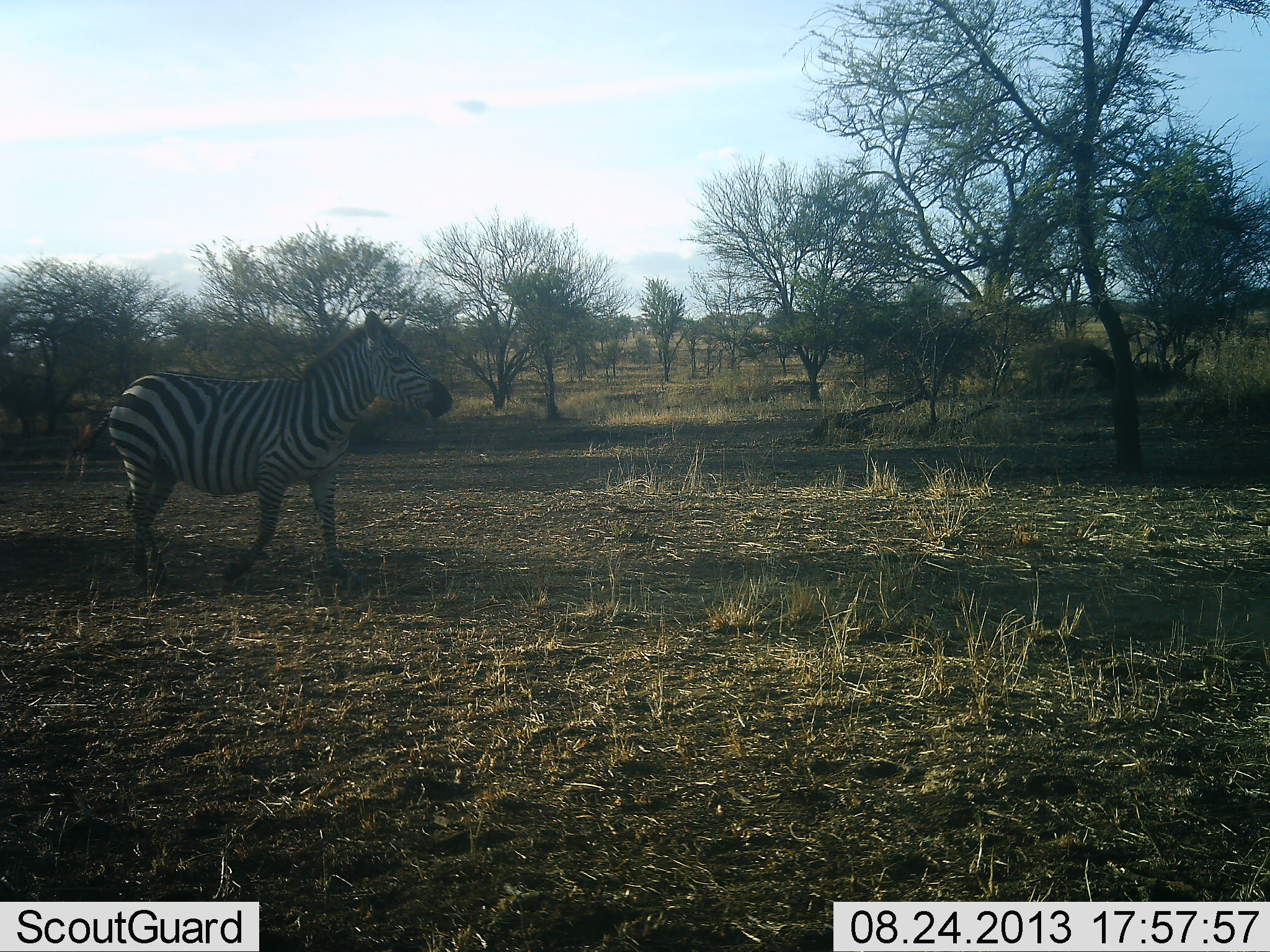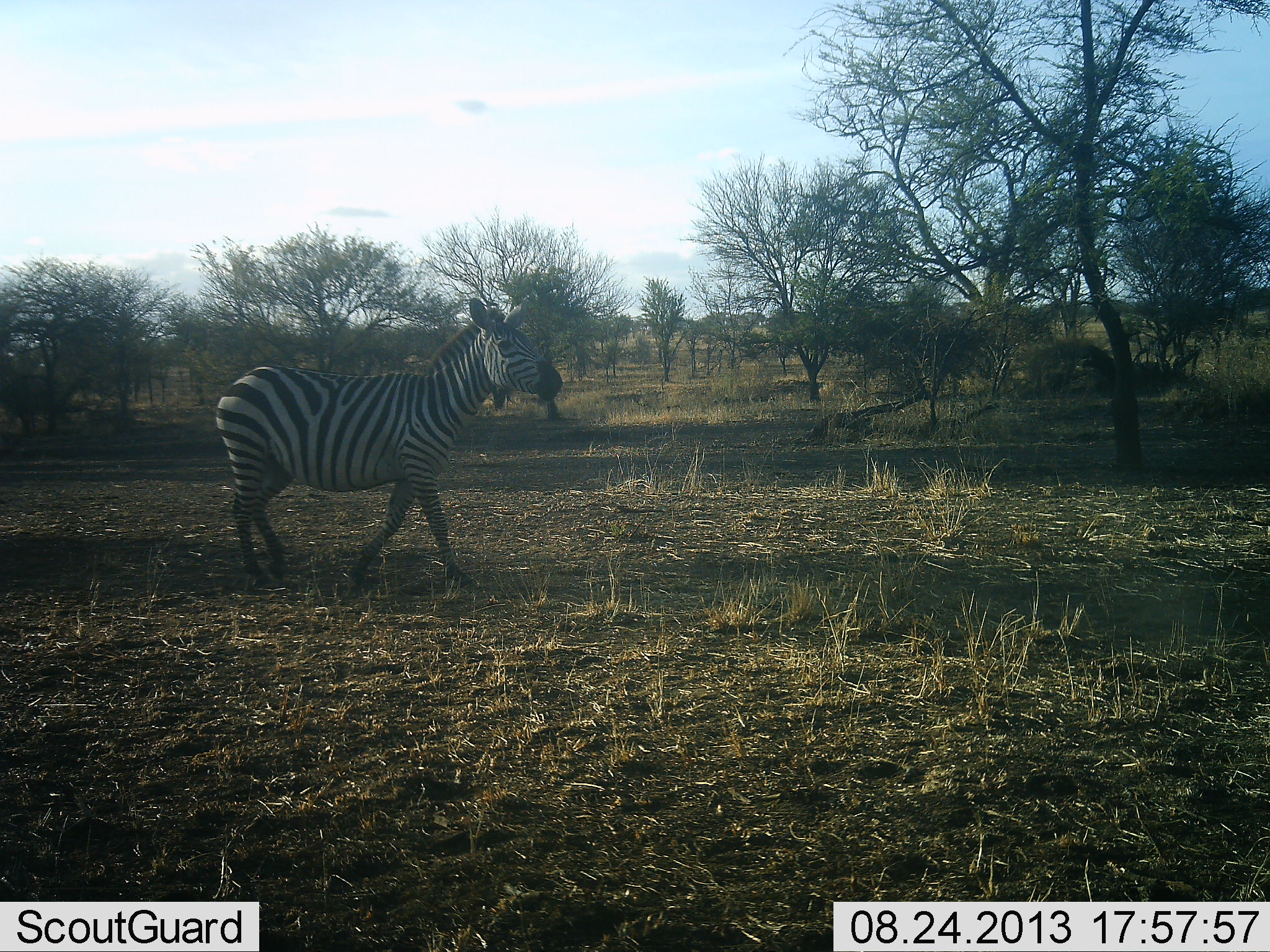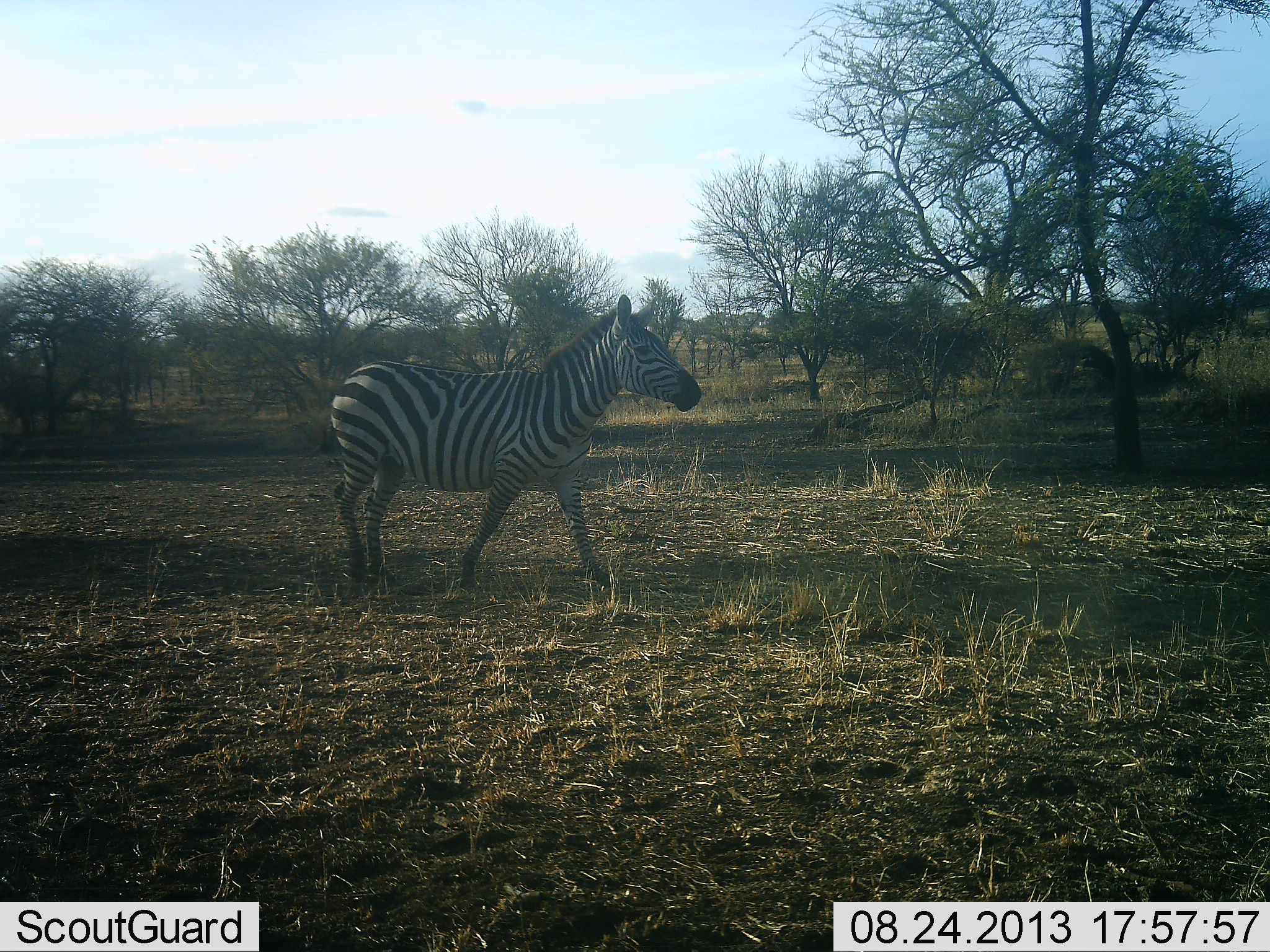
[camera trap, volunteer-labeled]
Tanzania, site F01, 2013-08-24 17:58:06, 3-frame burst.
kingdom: Animalia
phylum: Chordata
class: Mammalia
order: Perissodactyla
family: Equidae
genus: Equus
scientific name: Equus quagga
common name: plains zebra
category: zebra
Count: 1.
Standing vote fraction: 0%.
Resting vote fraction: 0%.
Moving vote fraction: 100%.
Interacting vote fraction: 0%.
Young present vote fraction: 0%.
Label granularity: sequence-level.